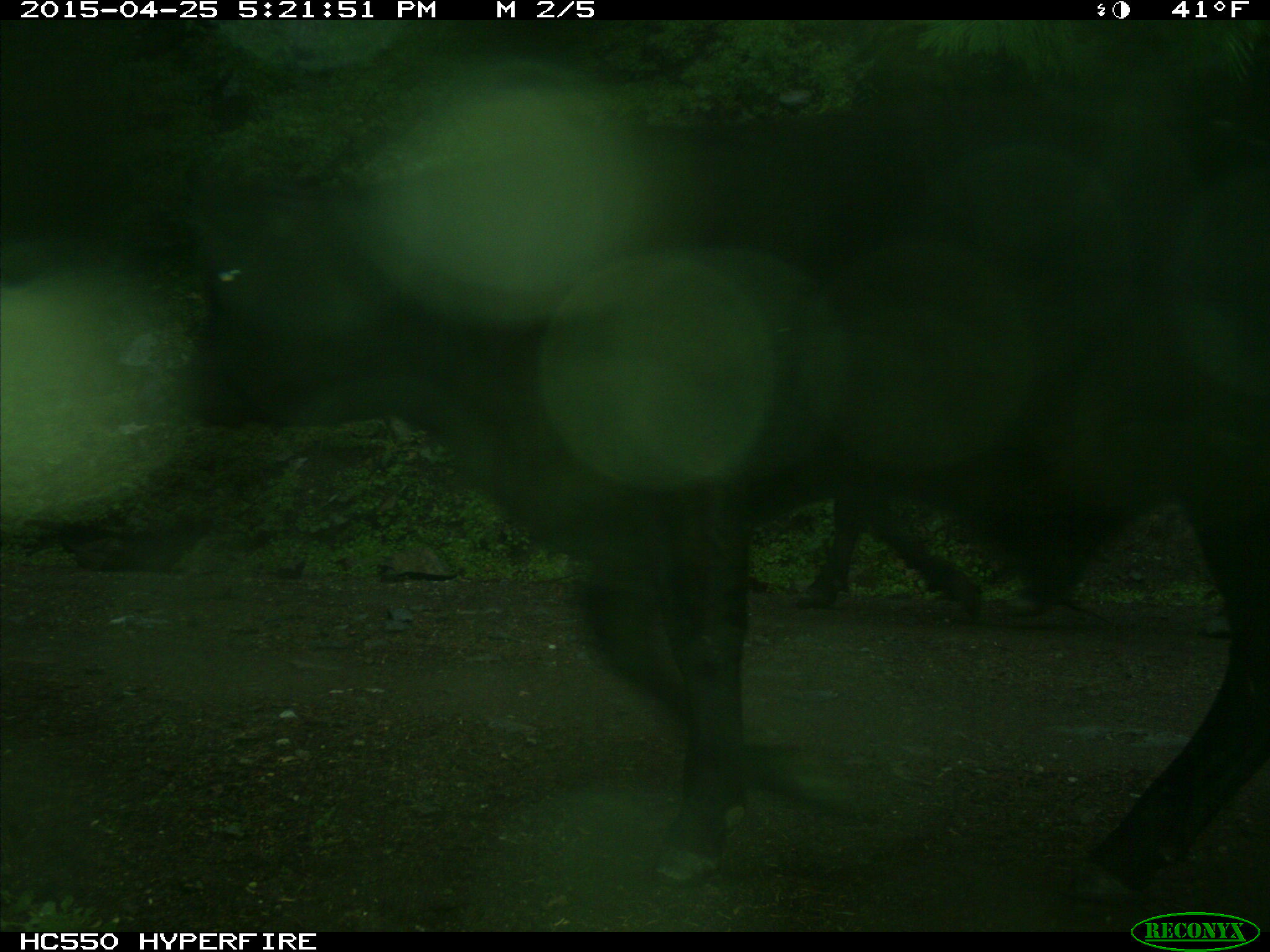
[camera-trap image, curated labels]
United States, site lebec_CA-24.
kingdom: Animalia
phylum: Chordata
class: Mammalia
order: Artiodactyla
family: Bovidae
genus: Bos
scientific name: Bos taurus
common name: domestic cow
Bos taurus (domestic cow).